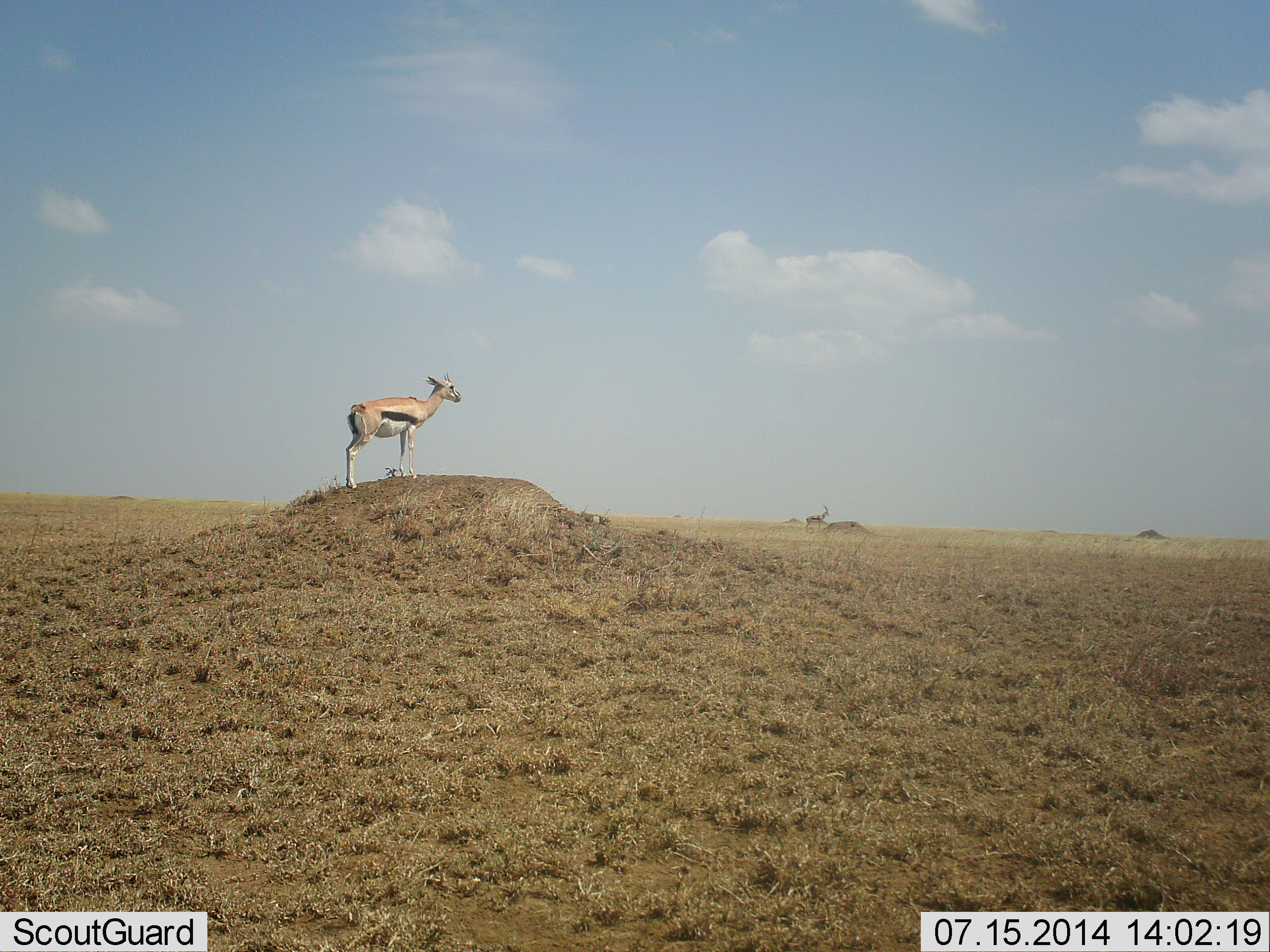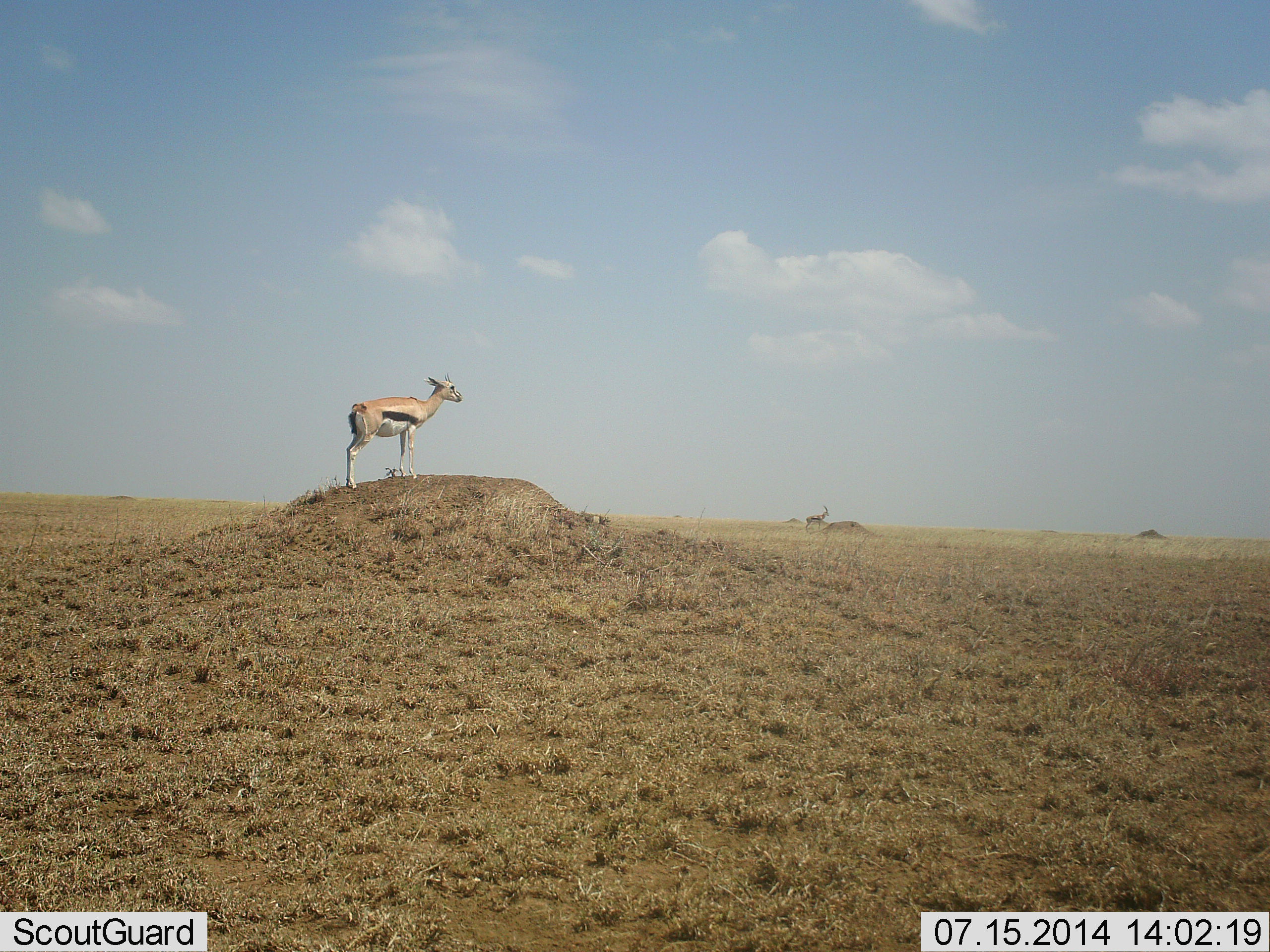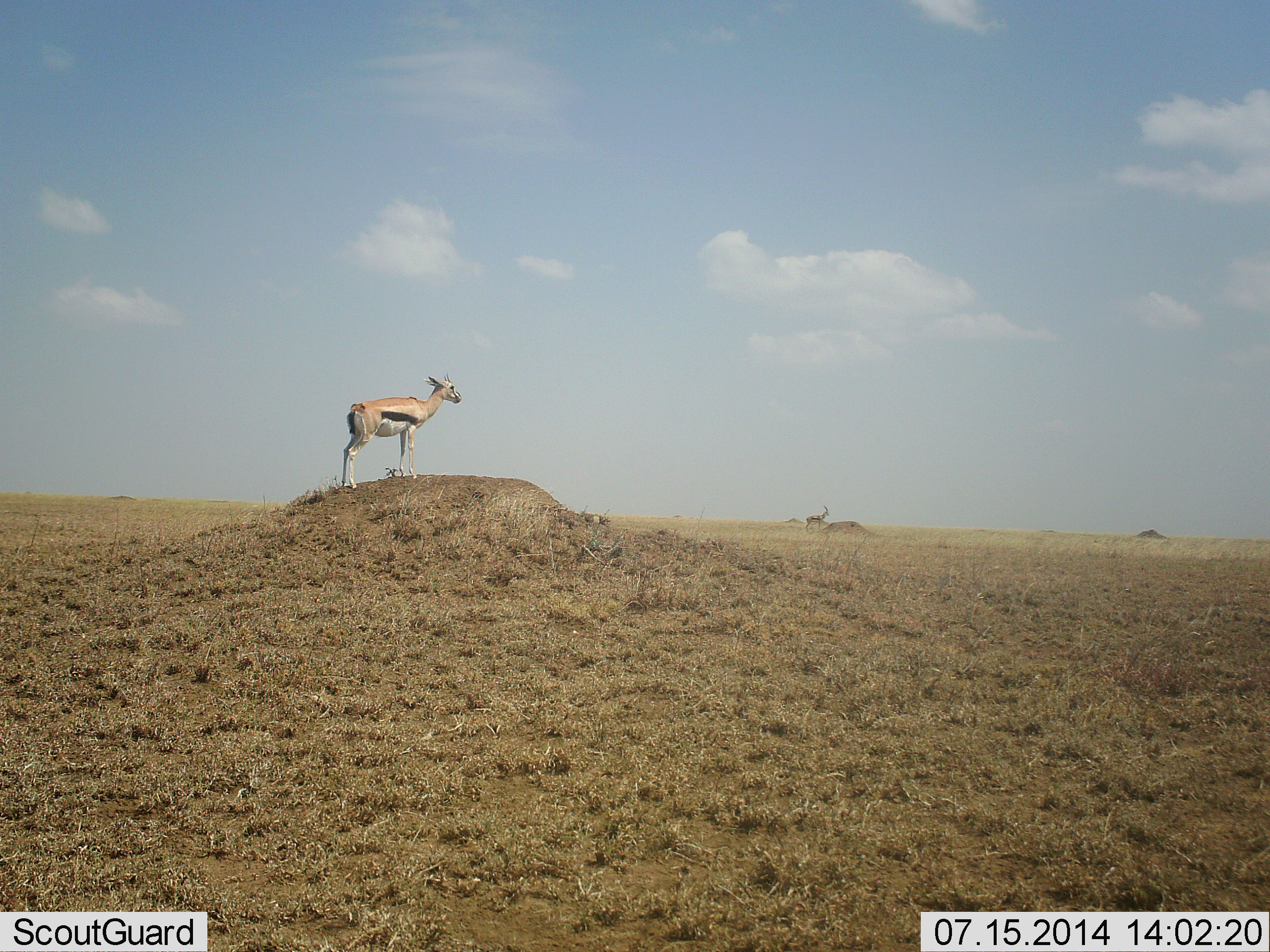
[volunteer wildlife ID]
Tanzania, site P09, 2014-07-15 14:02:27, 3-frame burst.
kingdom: Animalia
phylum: Chordata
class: Mammalia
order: Artiodactyla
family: Bovidae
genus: Eudorcas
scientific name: Eudorcas thomsonii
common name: thomson's gazelle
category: gazellethomsons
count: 2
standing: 100%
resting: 0%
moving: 0%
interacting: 0%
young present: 0%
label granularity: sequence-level